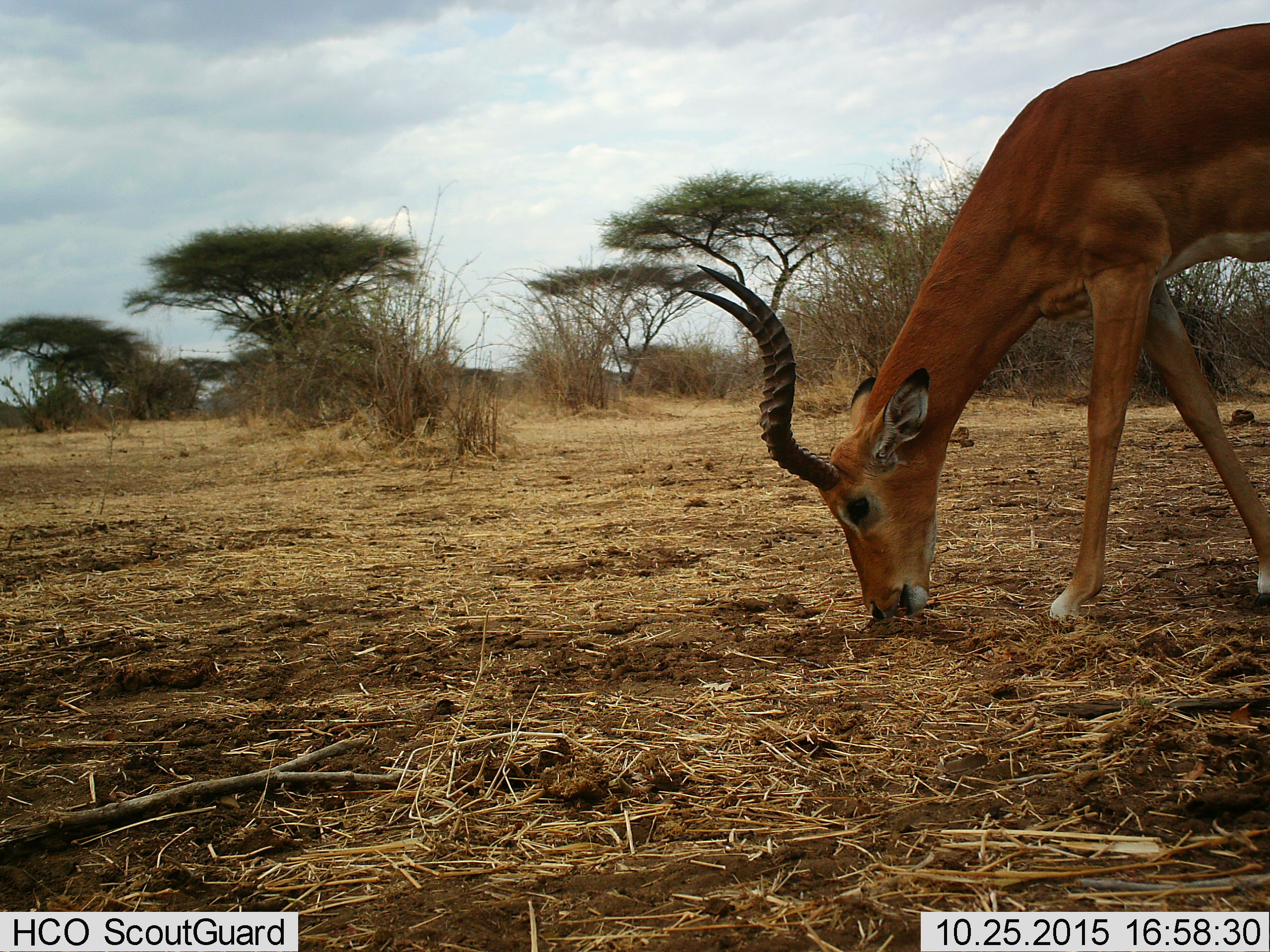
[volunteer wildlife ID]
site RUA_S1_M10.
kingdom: Animalia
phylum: Chordata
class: Mammalia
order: Artiodactyla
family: Bovidae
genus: Aepyceros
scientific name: Aepyceros melampus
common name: impala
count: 1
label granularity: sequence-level